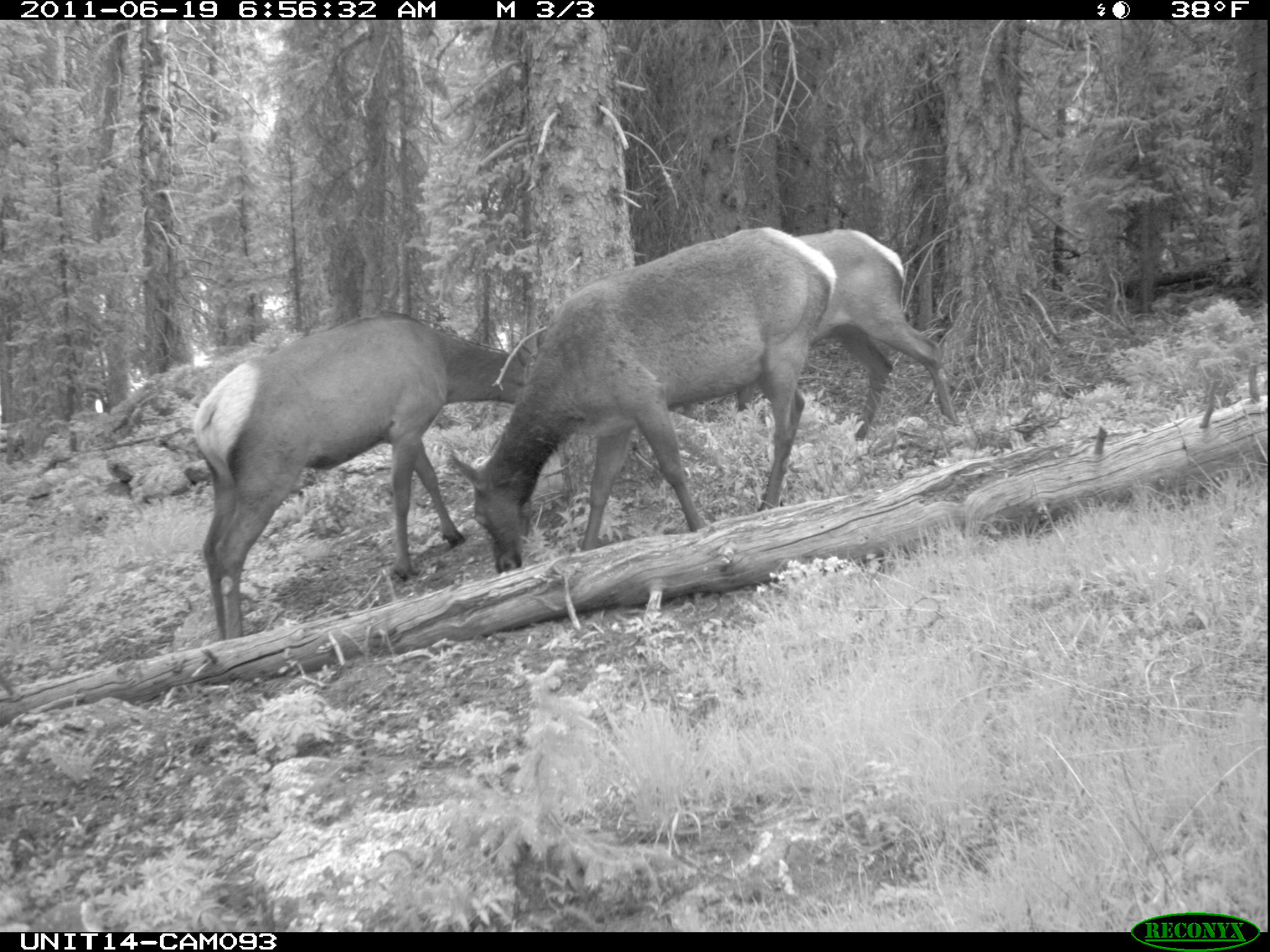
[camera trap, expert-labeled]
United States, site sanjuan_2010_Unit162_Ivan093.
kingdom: Animalia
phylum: Chordata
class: Mammalia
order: Artiodactyla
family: Cervidae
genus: Cervus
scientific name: Cervus elaphus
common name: red deer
Cervus elaphus (red deer).